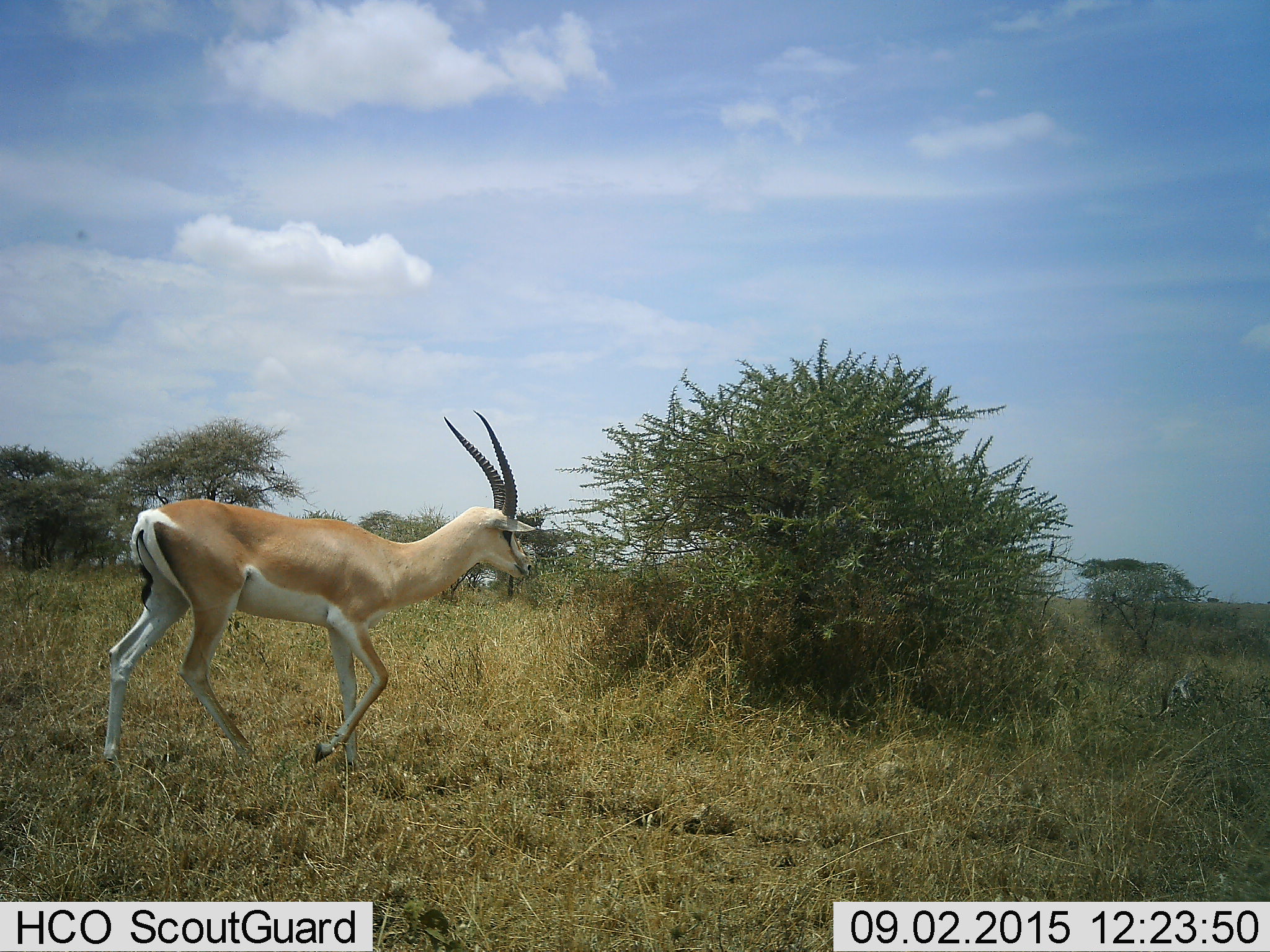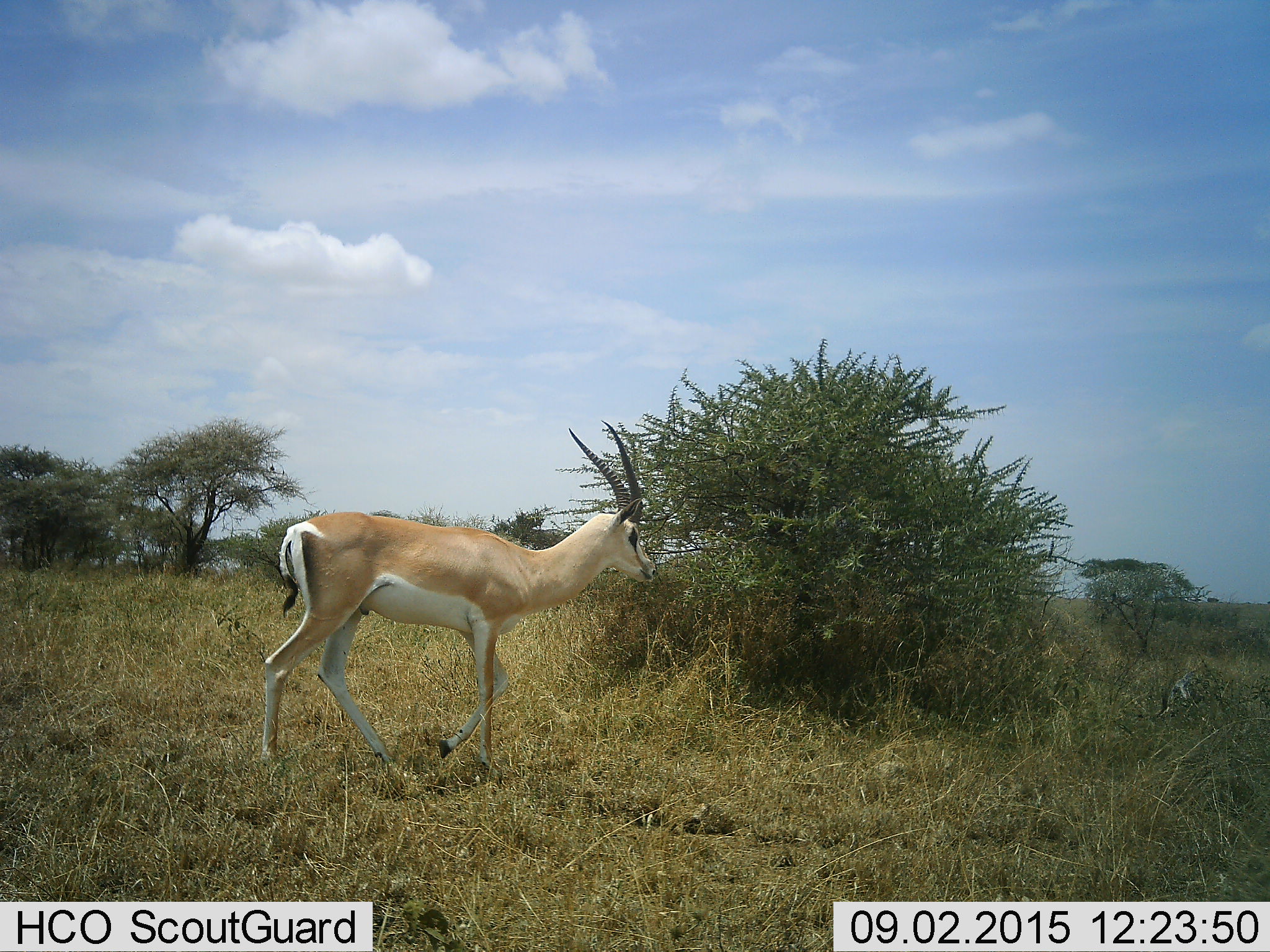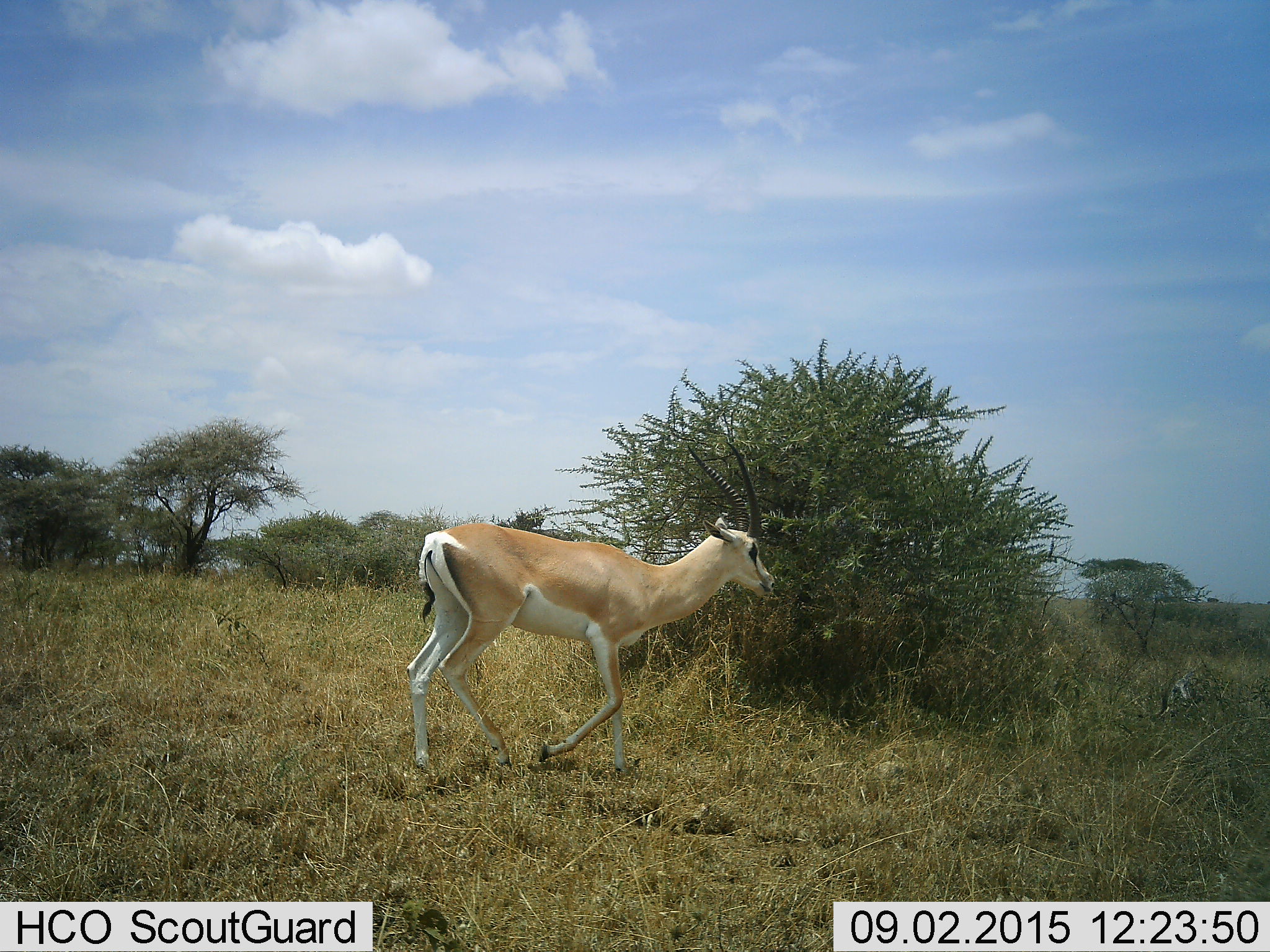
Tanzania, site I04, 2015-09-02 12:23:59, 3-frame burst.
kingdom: Animalia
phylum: Chordata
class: Mammalia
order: Artiodactyla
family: Bovidae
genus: Nanger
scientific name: Nanger granti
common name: grant's gazelle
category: gazellegrants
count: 1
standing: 11%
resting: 0%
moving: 100%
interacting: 0%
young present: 0%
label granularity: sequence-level